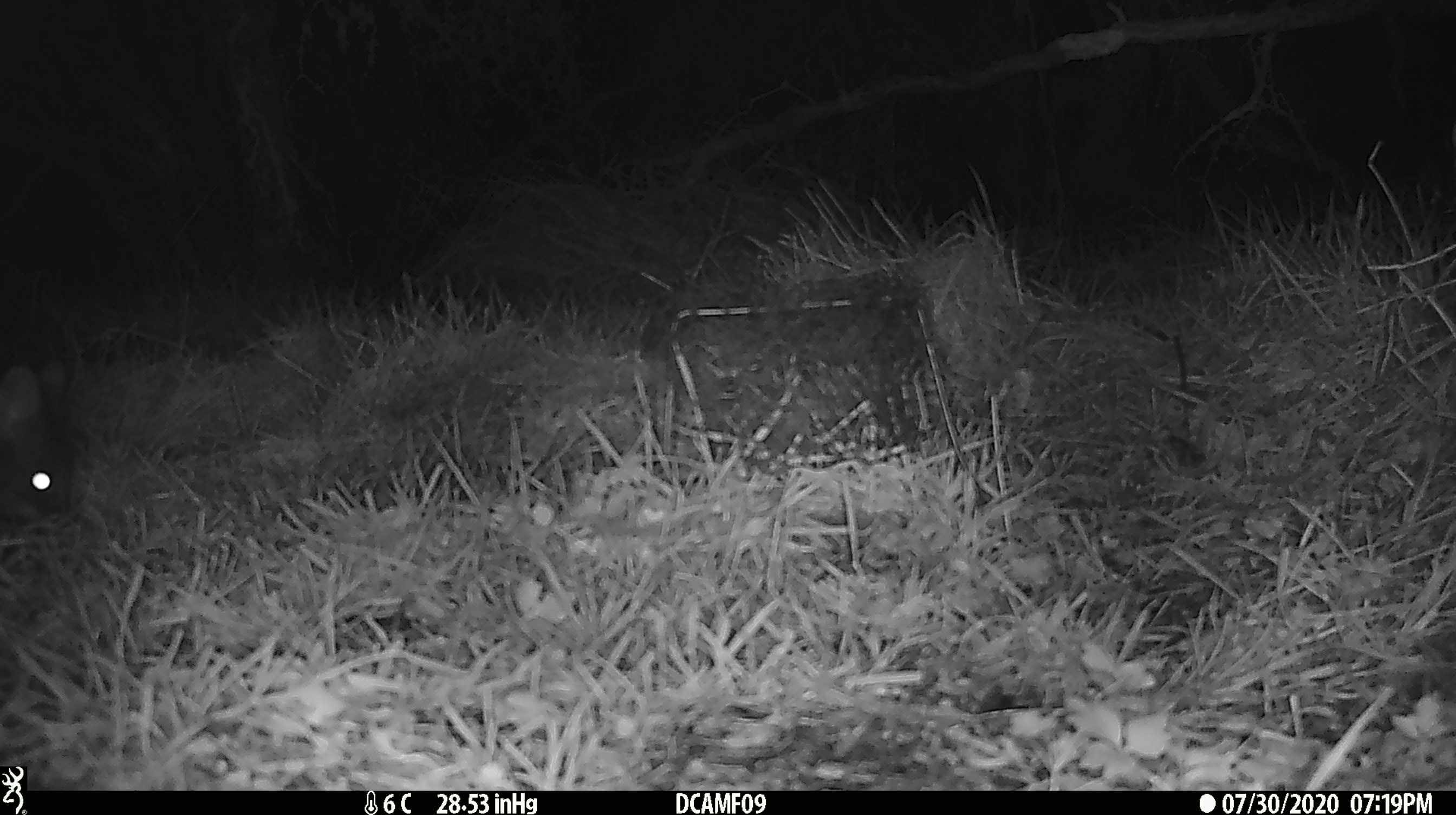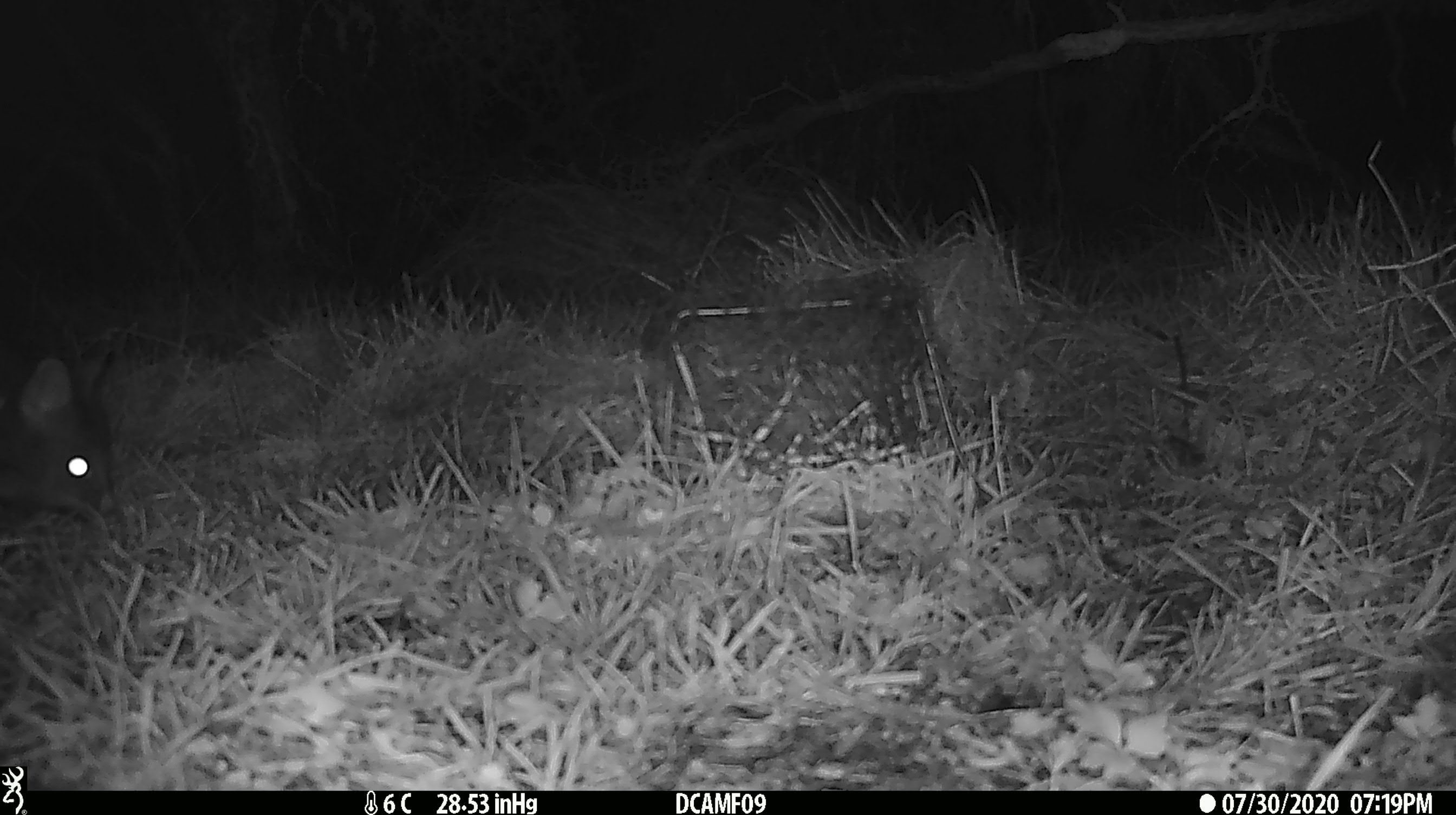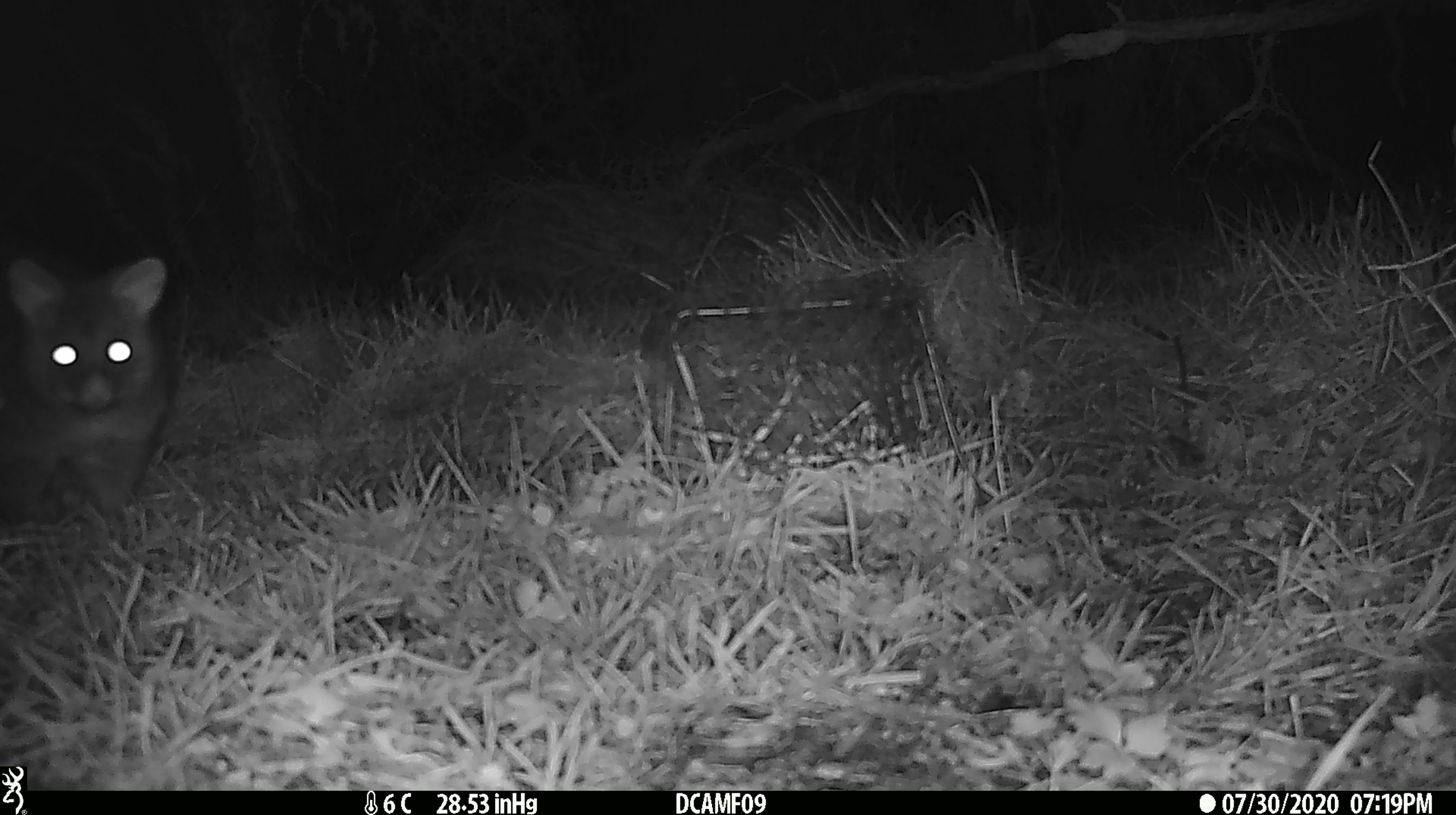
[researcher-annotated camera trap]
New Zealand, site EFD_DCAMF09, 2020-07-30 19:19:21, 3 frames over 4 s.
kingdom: Animalia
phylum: Chordata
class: Mammalia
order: Diprotodontia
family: Phalangeridae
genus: Trichosurus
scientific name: Trichosurus vulpecula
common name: common brushtail possum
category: possum